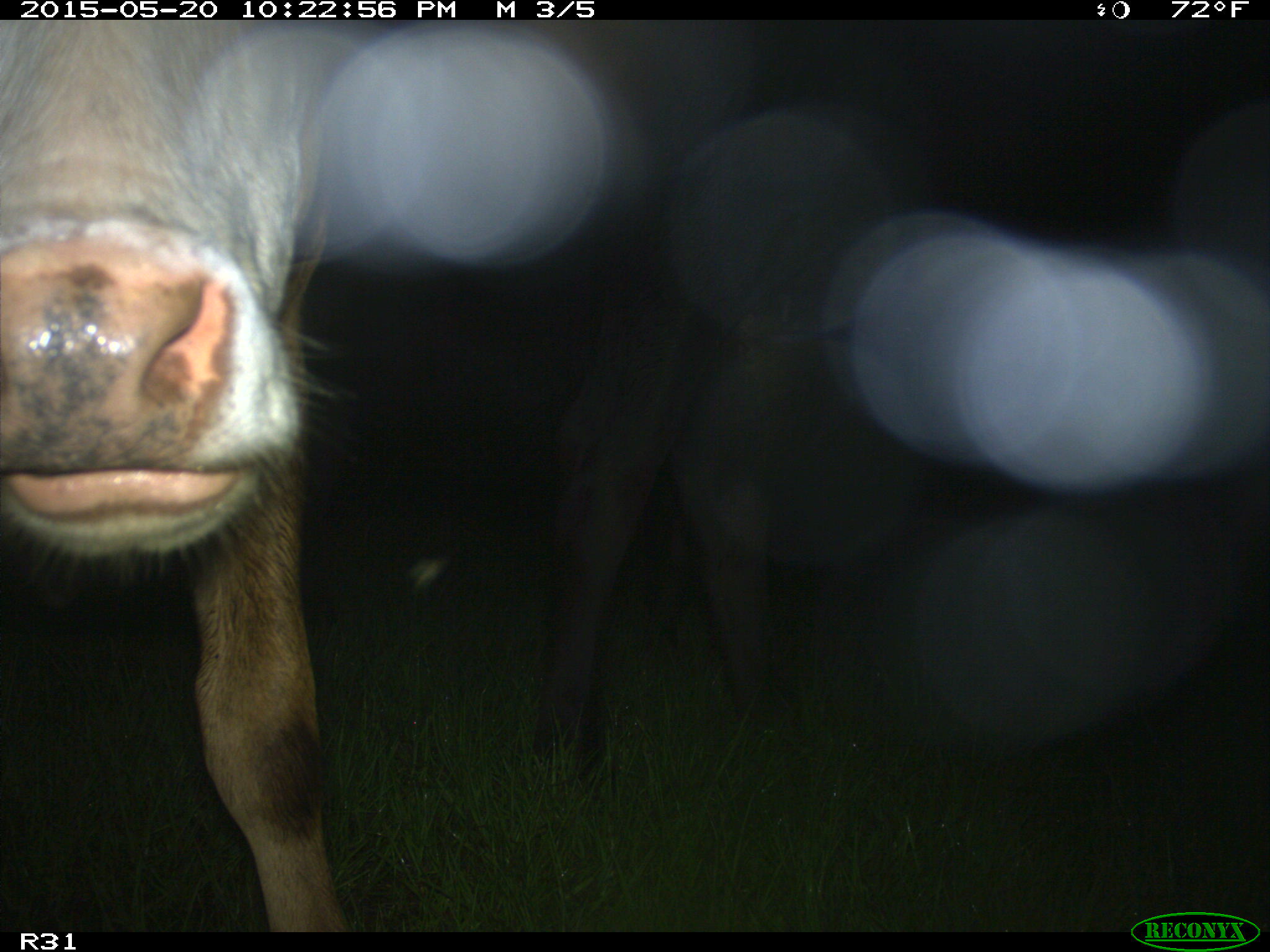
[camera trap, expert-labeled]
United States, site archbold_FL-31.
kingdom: Animalia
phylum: Chordata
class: Mammalia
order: Artiodactyla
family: Bovidae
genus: Bos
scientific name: Bos taurus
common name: domestic cow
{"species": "Bos taurus (domestic cow)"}